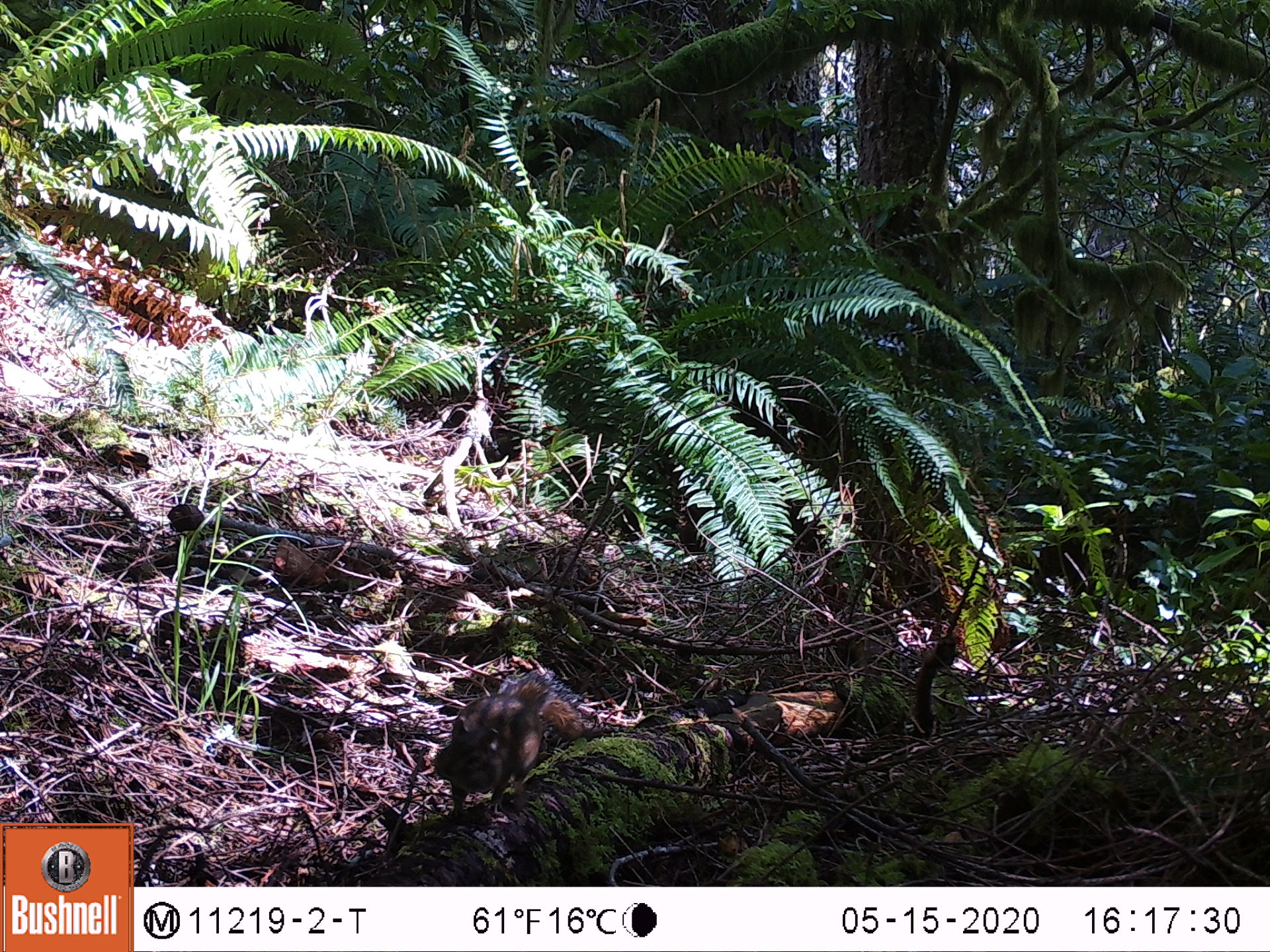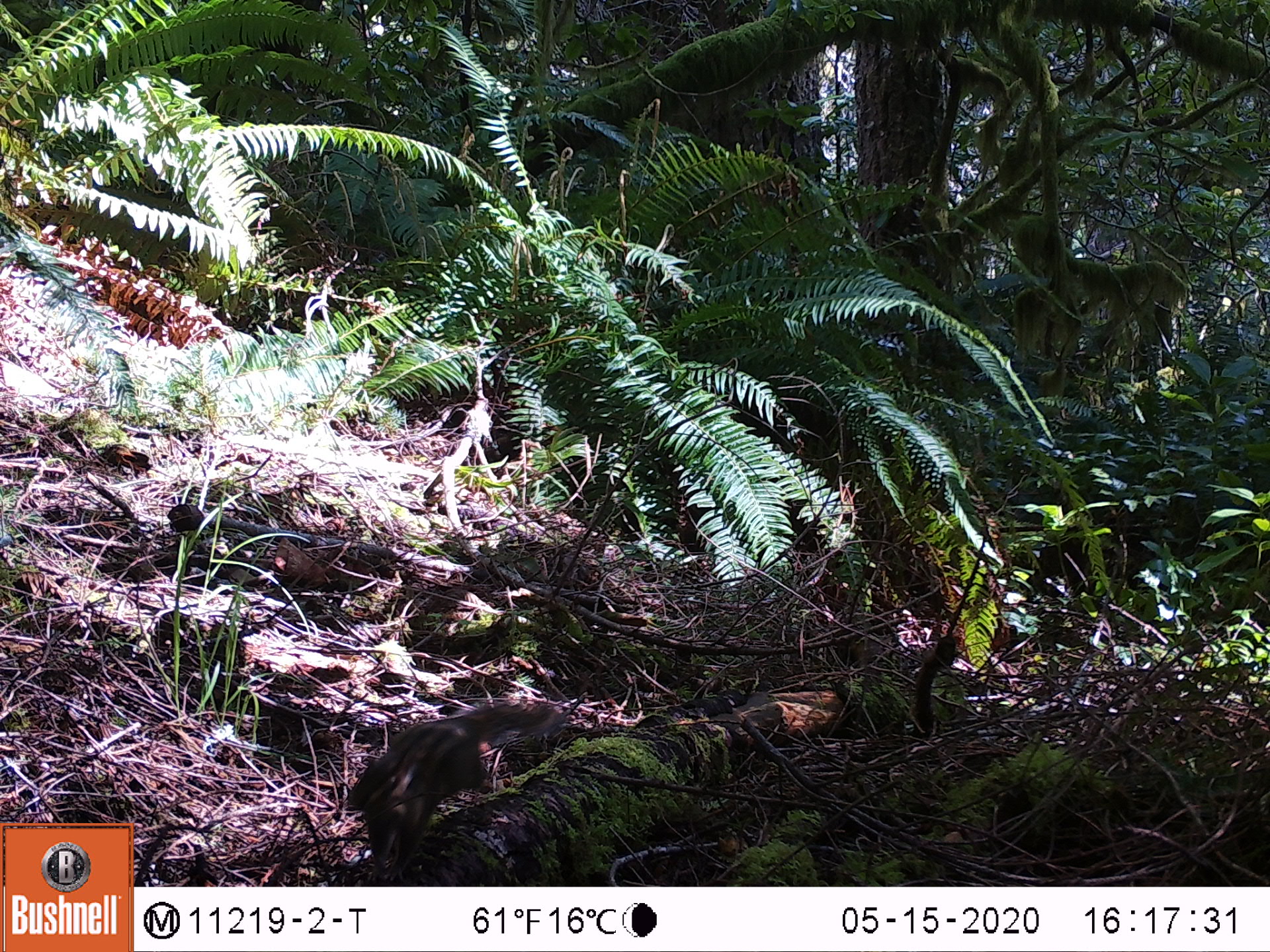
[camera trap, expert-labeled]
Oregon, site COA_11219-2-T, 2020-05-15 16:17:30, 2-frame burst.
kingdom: Animalia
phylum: Chordata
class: Mammalia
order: Rodentia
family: Sciuridae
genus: Neotamias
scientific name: Neotamias townsendii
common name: townsend's chipmunk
Townsend's chipmunk (Neotamias townsendii).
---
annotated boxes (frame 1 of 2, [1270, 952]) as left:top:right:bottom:
townsend's chipmunk: 429:659:595:825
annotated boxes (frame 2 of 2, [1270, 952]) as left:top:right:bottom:
townsend's chipmunk: 340:691:566:873